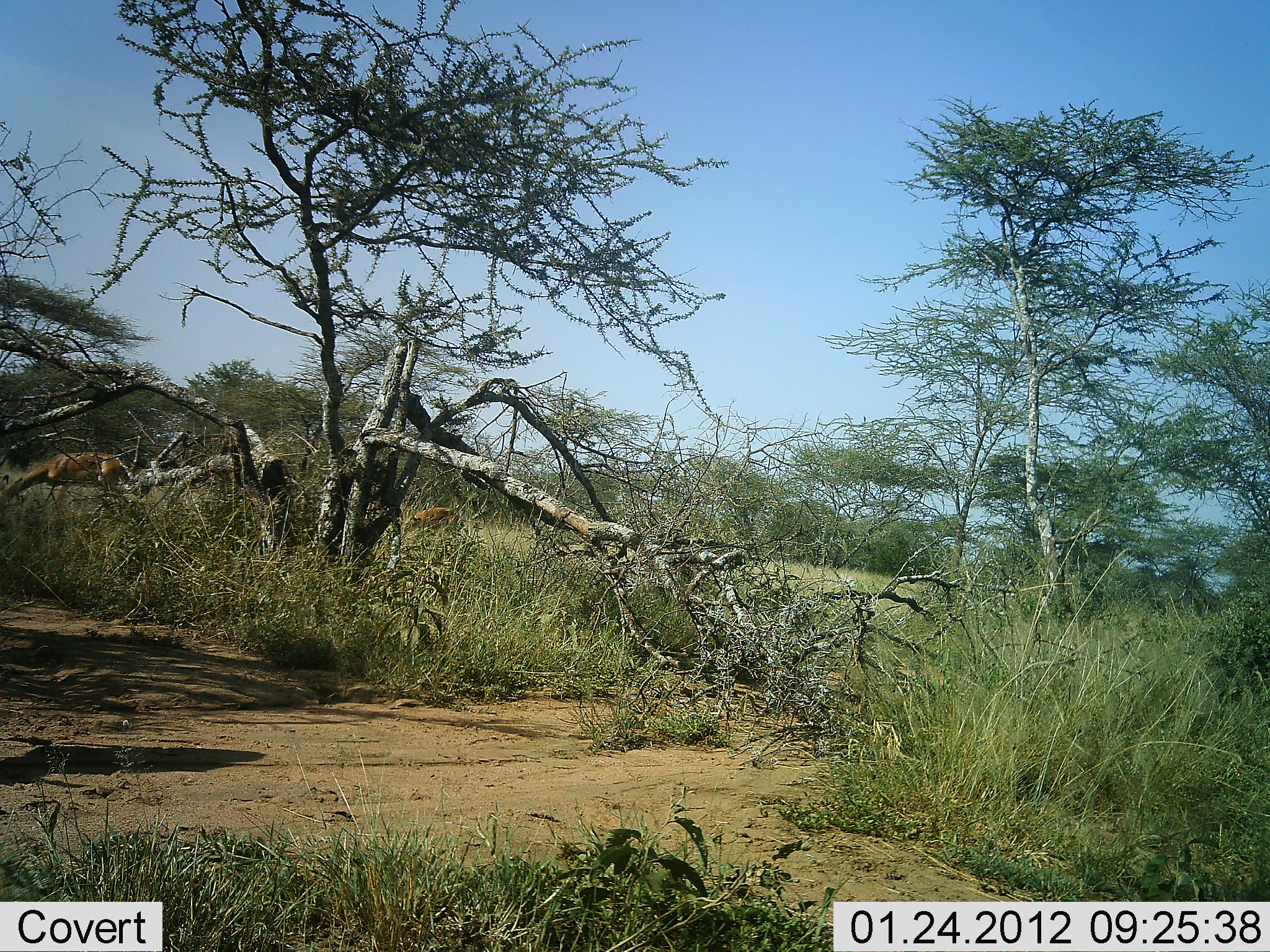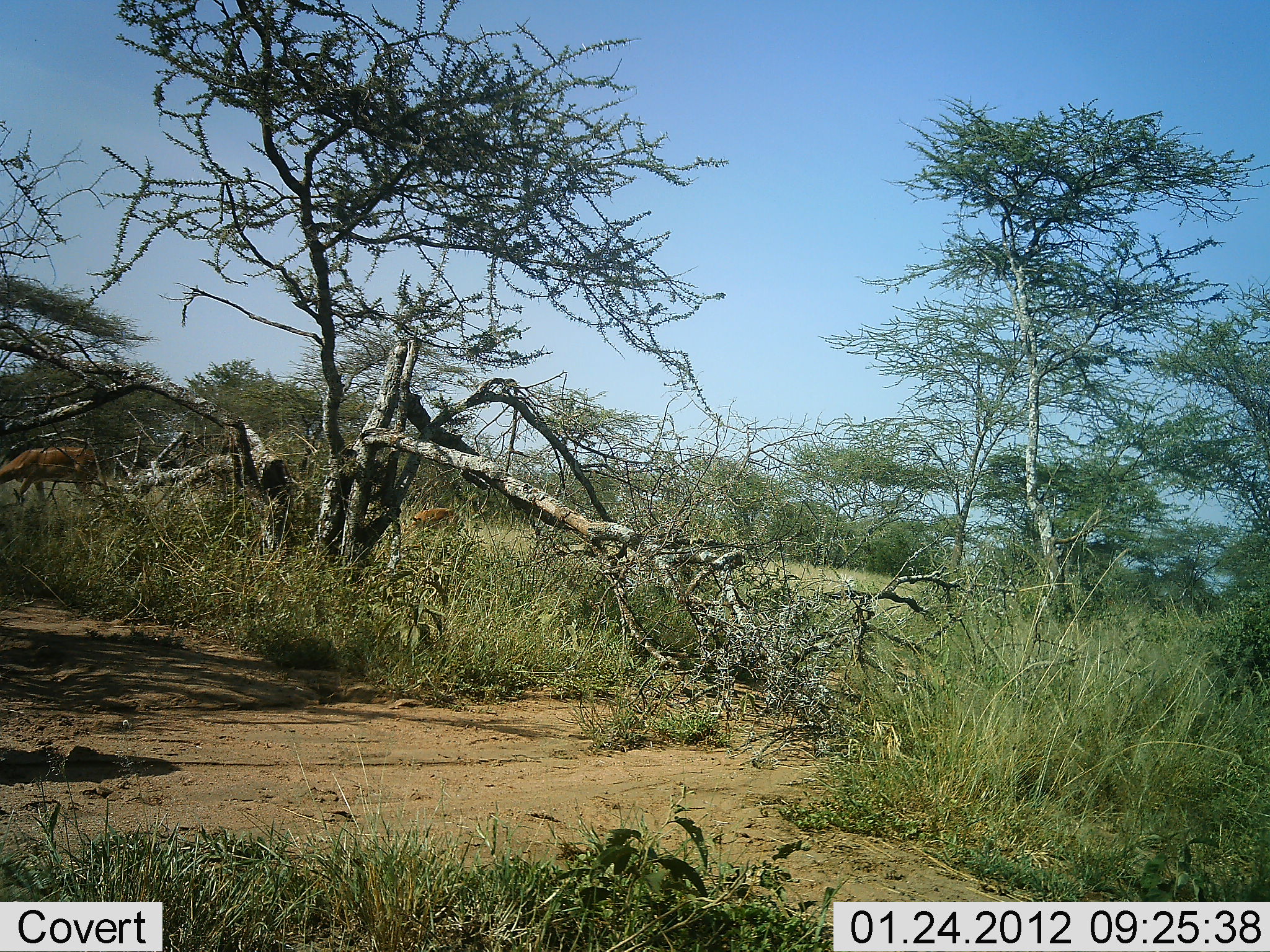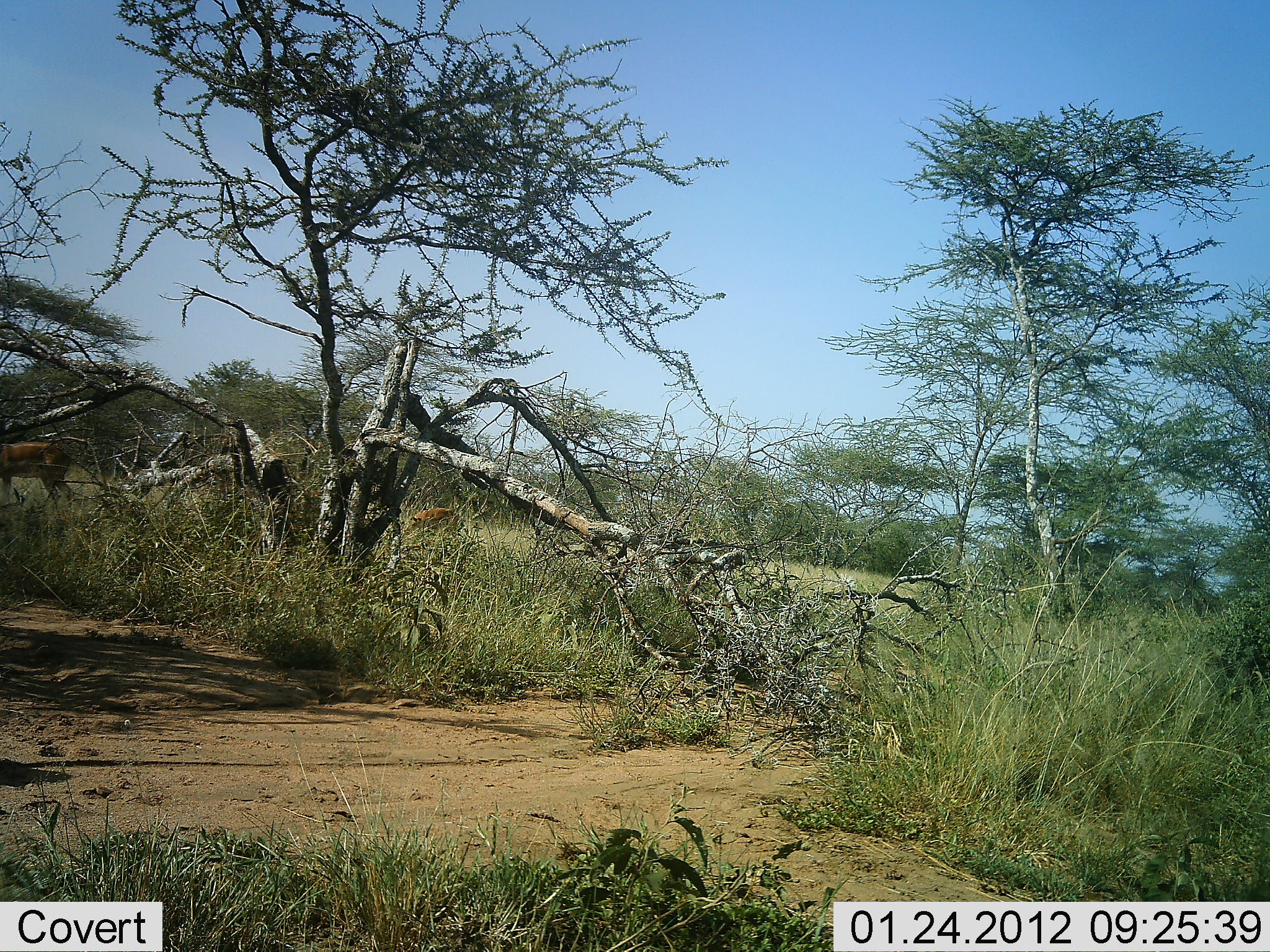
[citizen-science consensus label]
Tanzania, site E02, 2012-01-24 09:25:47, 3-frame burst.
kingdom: Animalia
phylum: Chordata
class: Mammalia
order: Artiodactyla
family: Bovidae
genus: Aepyceros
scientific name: Aepyceros melampus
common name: impala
Impala (Aepyceros melampus), count 2. Behavior (volunteer vote fractions): standing 12%, resting 0%, moving 65%, interacting 0%. Young present (vote fraction): 0%. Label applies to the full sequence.